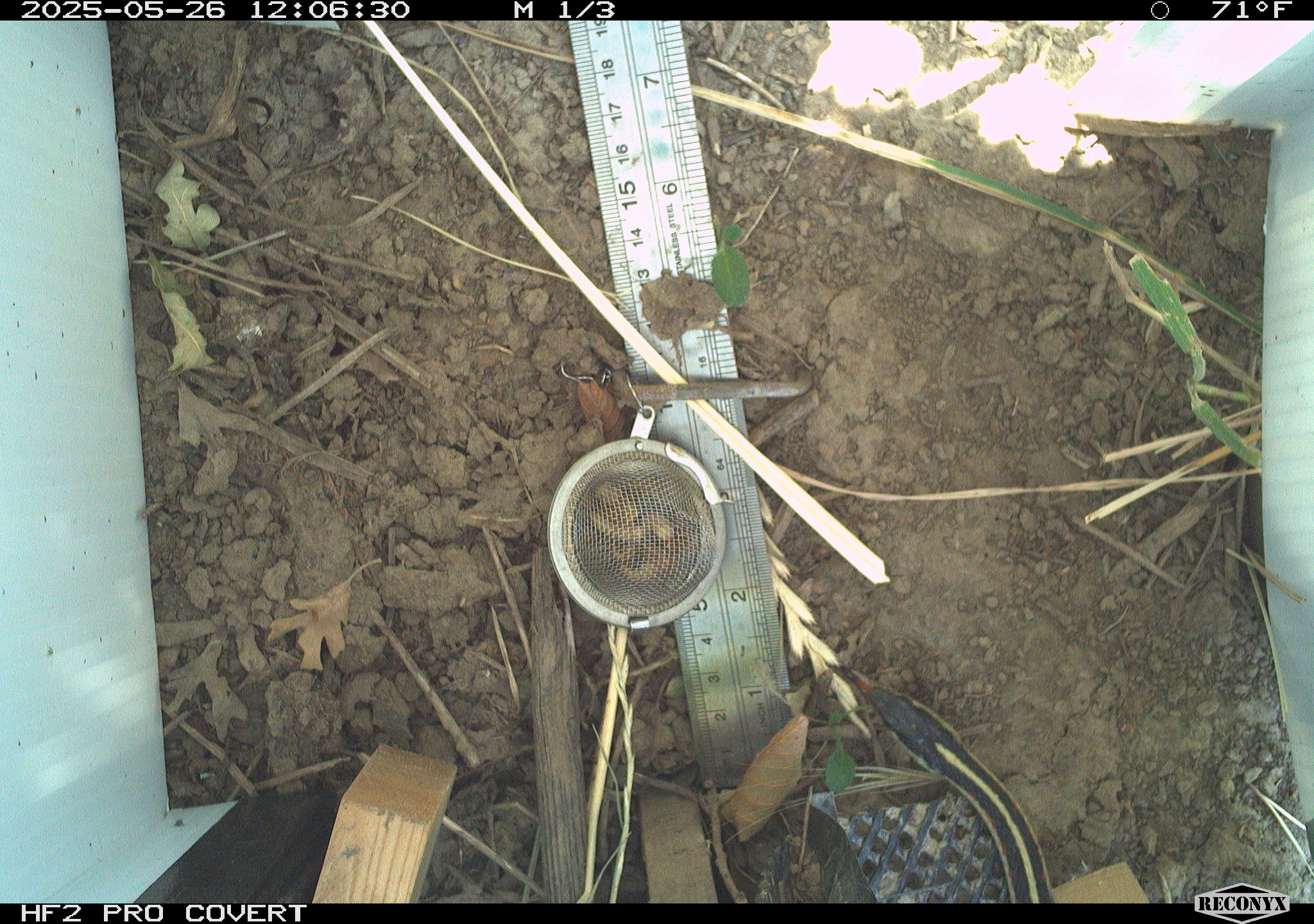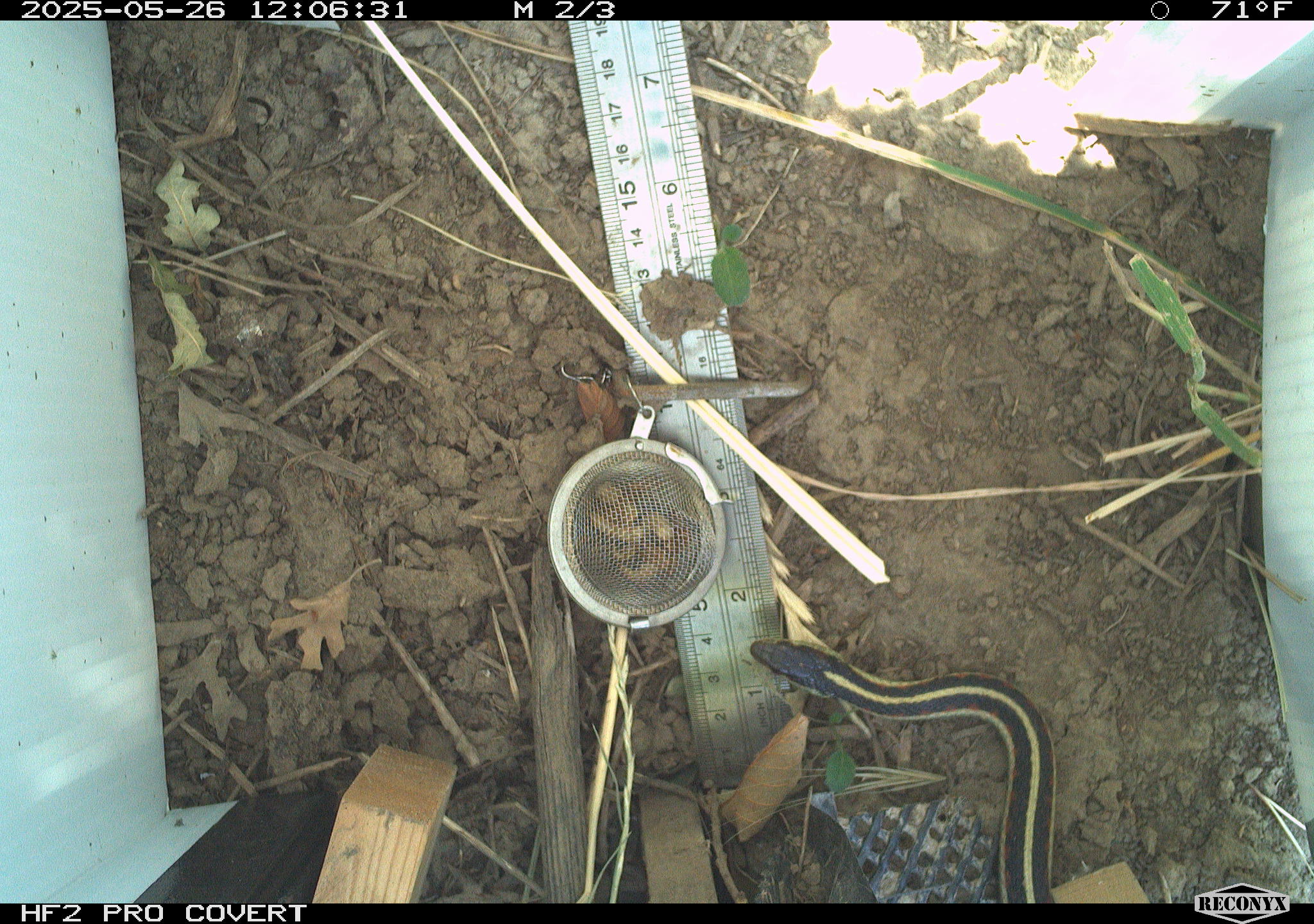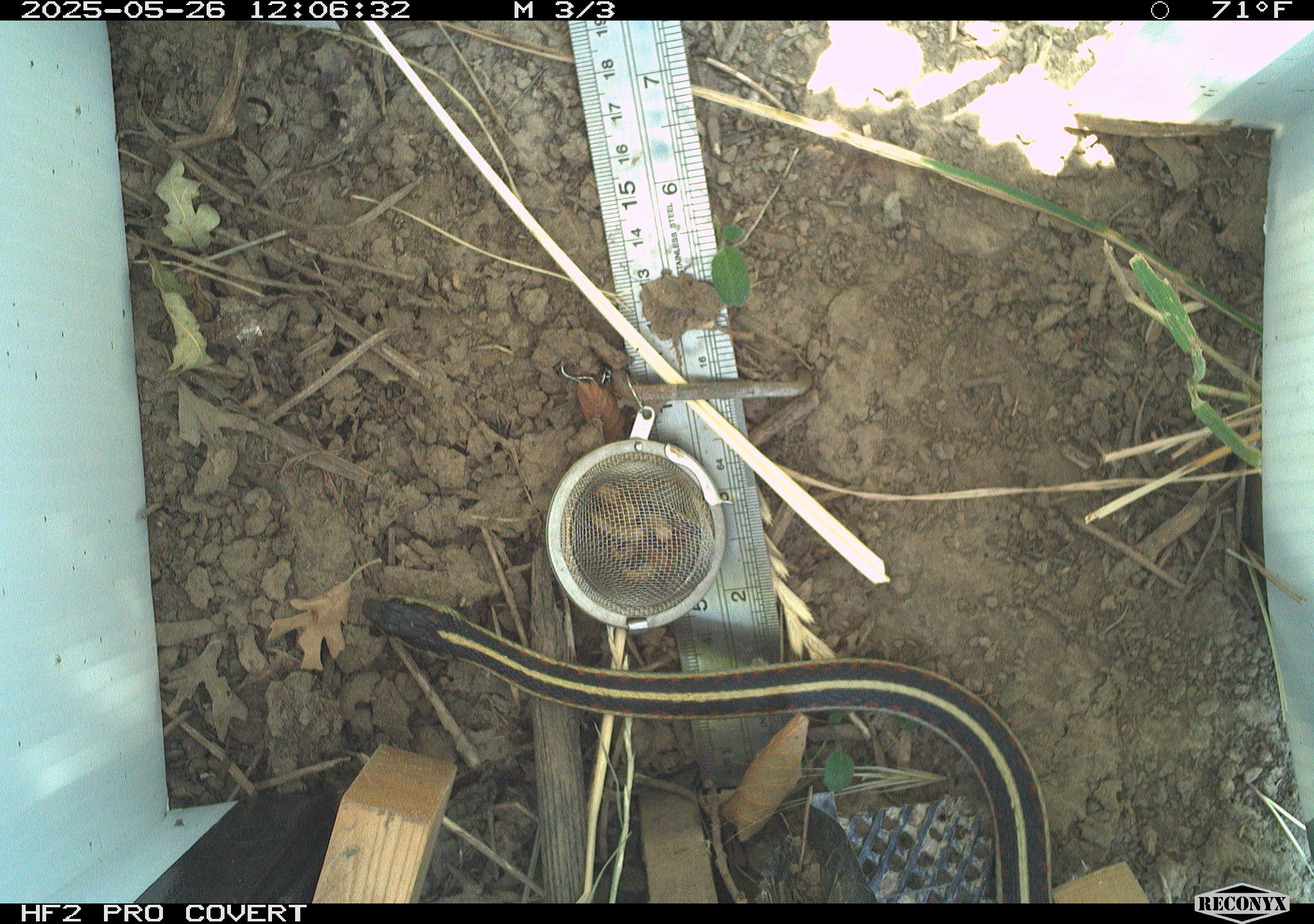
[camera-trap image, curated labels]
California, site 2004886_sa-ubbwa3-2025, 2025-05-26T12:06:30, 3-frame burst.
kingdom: Animalia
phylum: Chordata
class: Reptilia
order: Squamata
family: Colubridae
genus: Thamnophis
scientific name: Thamnophis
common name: american gartersnakes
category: thamnophis species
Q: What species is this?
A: Thamnophis species (american gartersnakes) (Thamnophis).